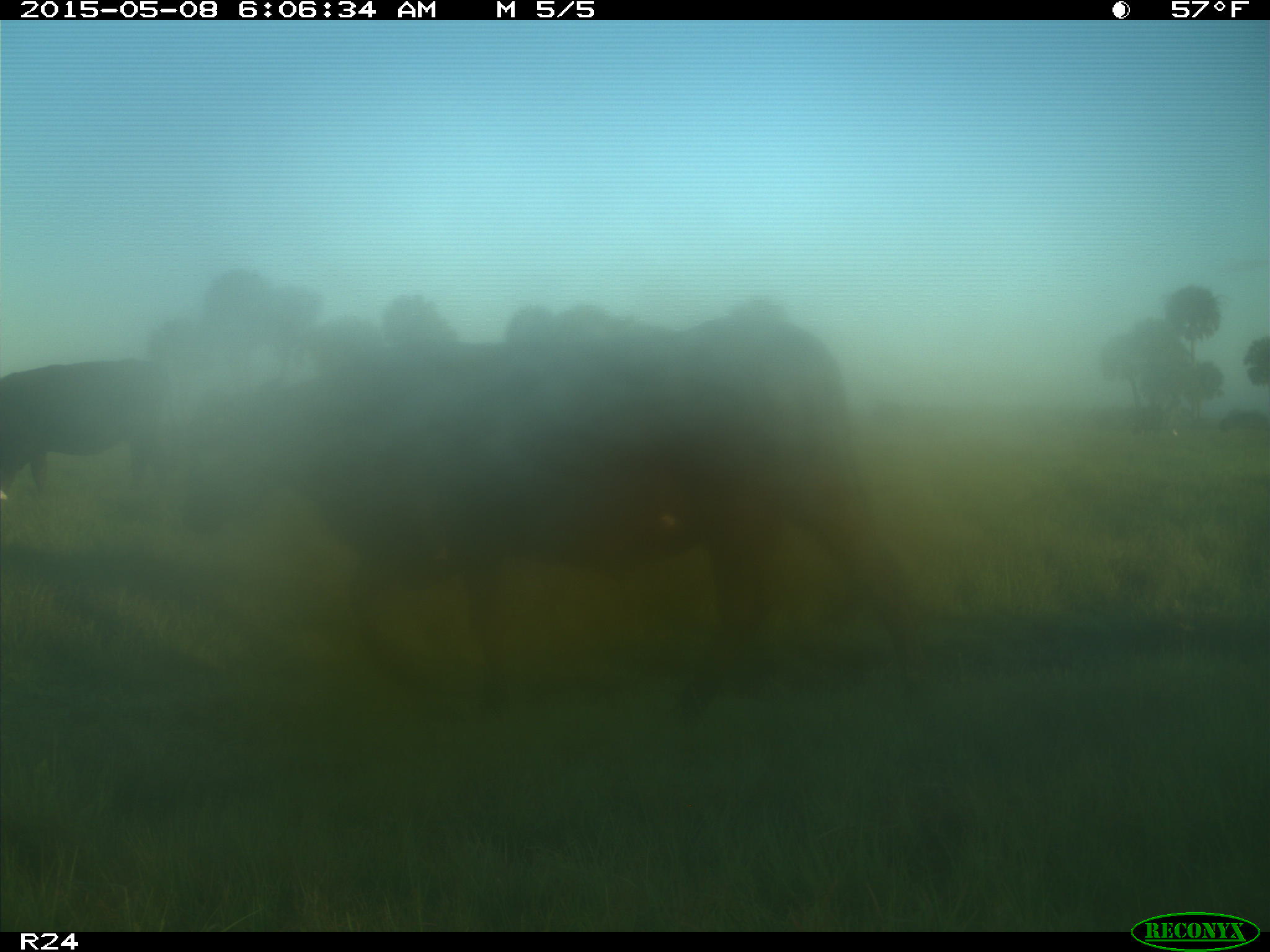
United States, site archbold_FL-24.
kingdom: Animalia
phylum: Chordata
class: Mammalia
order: Artiodactyla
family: Bovidae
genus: Bos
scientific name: Bos taurus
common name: domestic cow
Bos taurus (domestic cow).